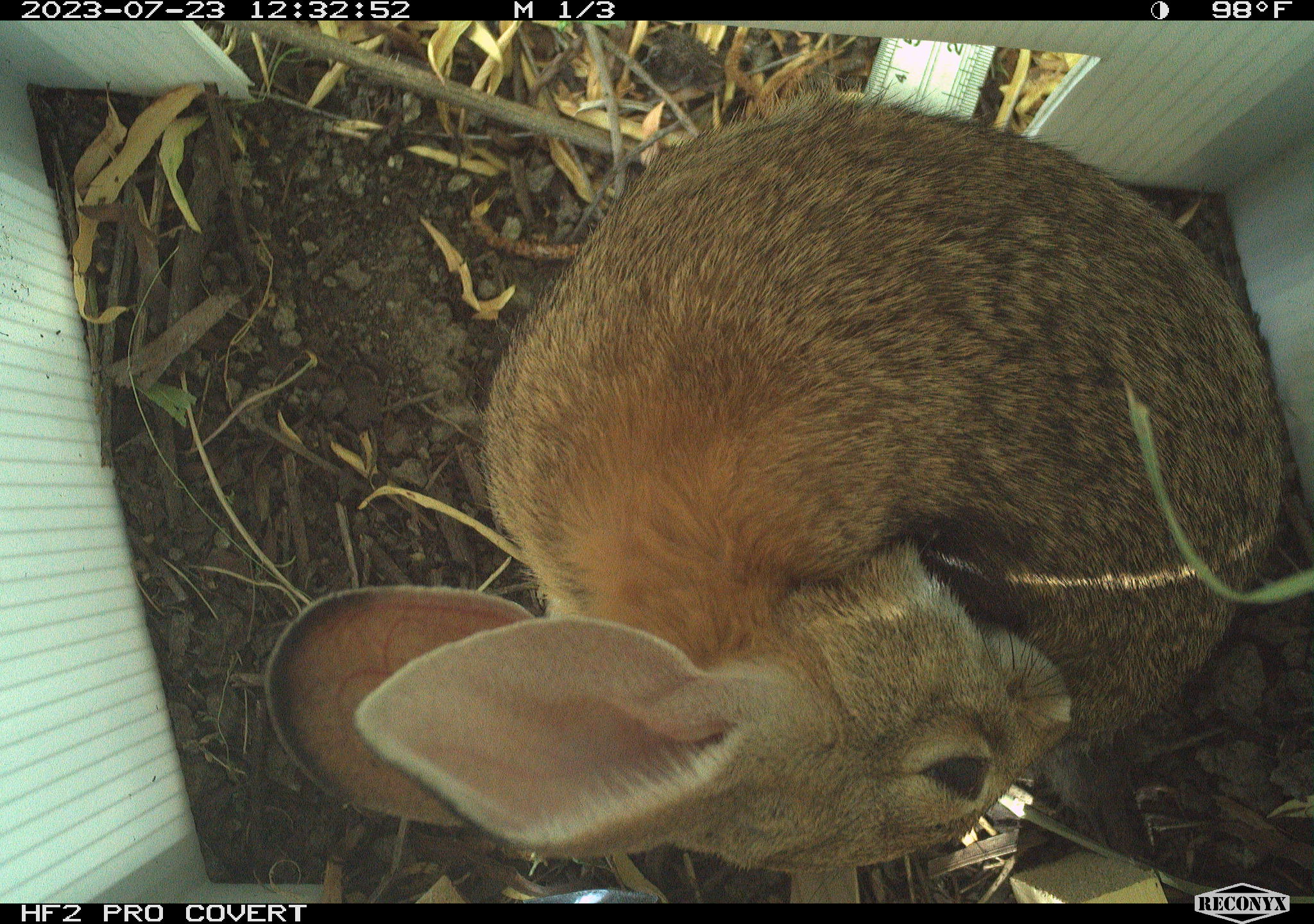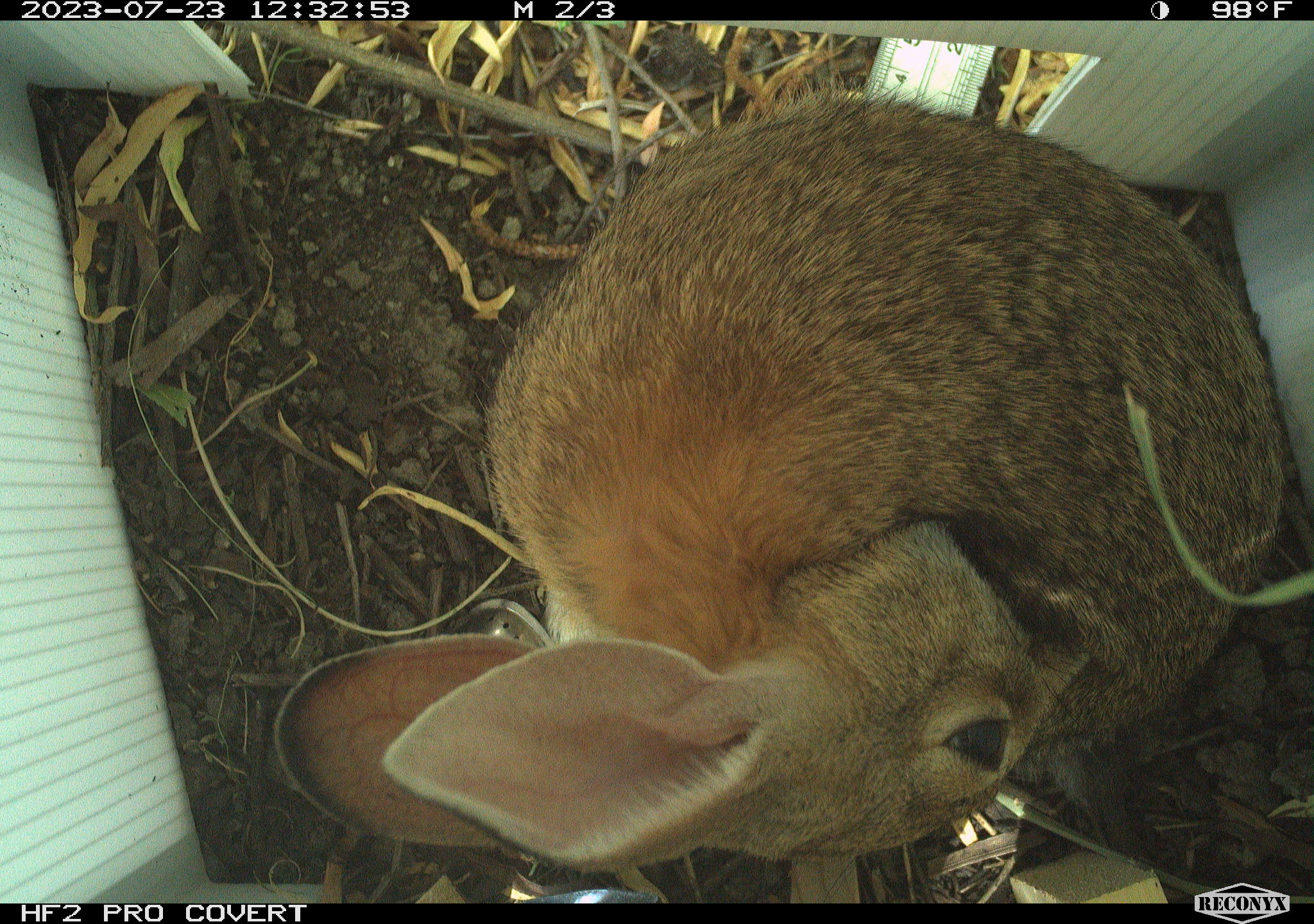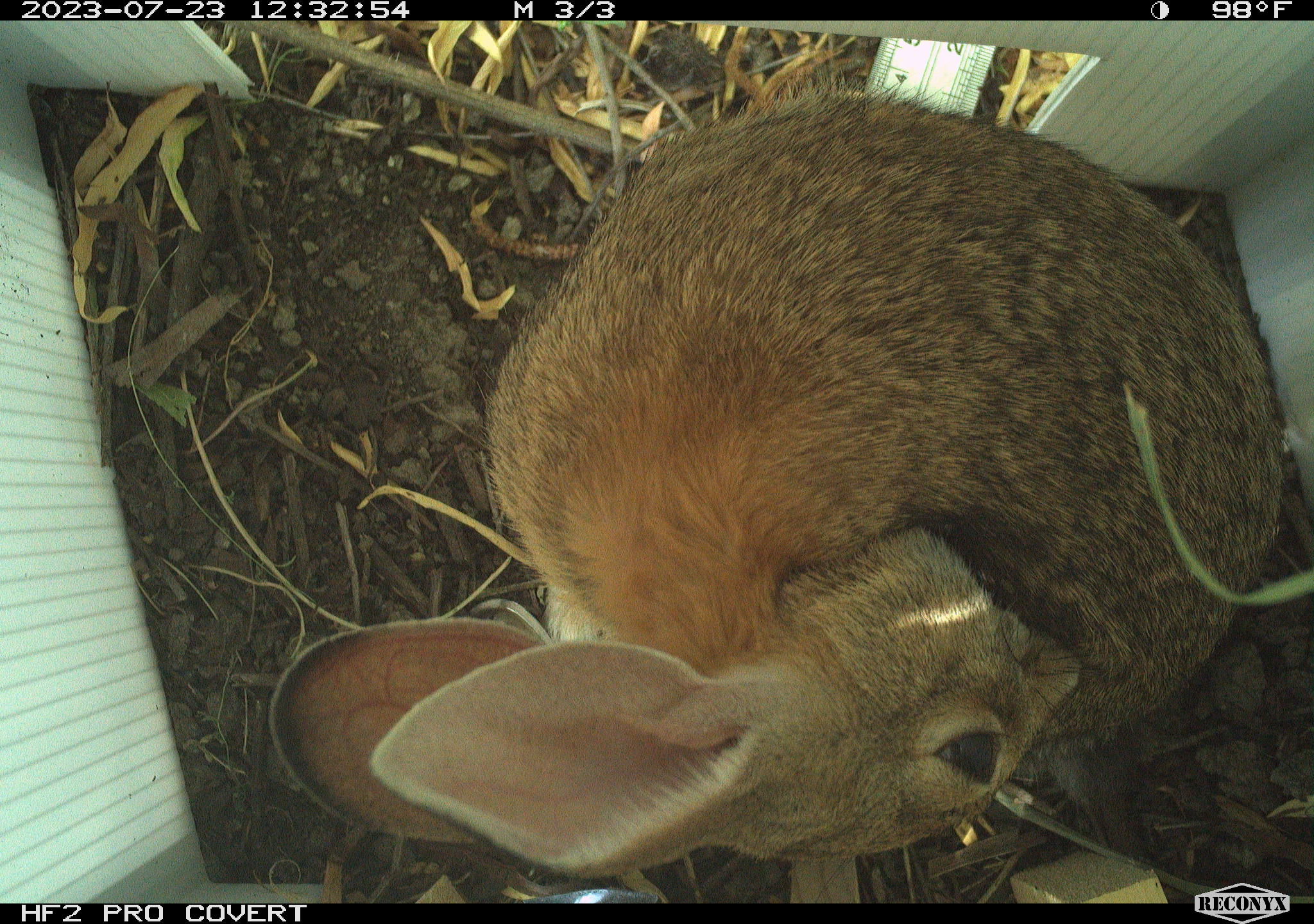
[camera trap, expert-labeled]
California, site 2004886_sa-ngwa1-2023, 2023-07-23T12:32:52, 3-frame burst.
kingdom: Animalia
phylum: Chordata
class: Mammalia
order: Lagomorpha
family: Leporidae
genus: Sylvilagus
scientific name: Sylvilagus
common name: cottontail rabbits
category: sylvilagus species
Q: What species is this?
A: Sylvilagus species (cottontail rabbits) (Sylvilagus).